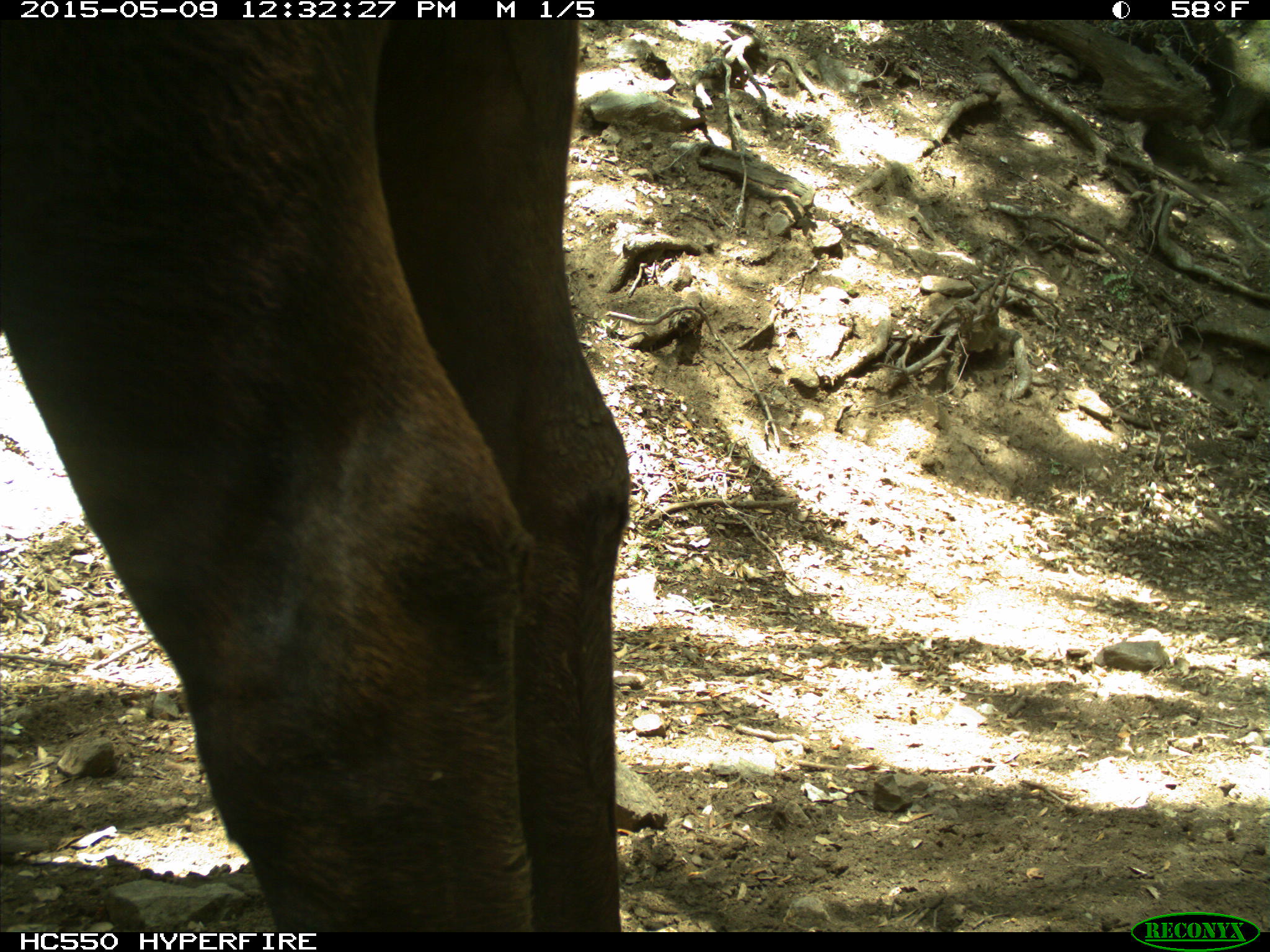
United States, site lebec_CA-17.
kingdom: Animalia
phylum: Chordata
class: Mammalia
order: Artiodactyla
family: Bovidae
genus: Bos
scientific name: Bos taurus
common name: domestic cow